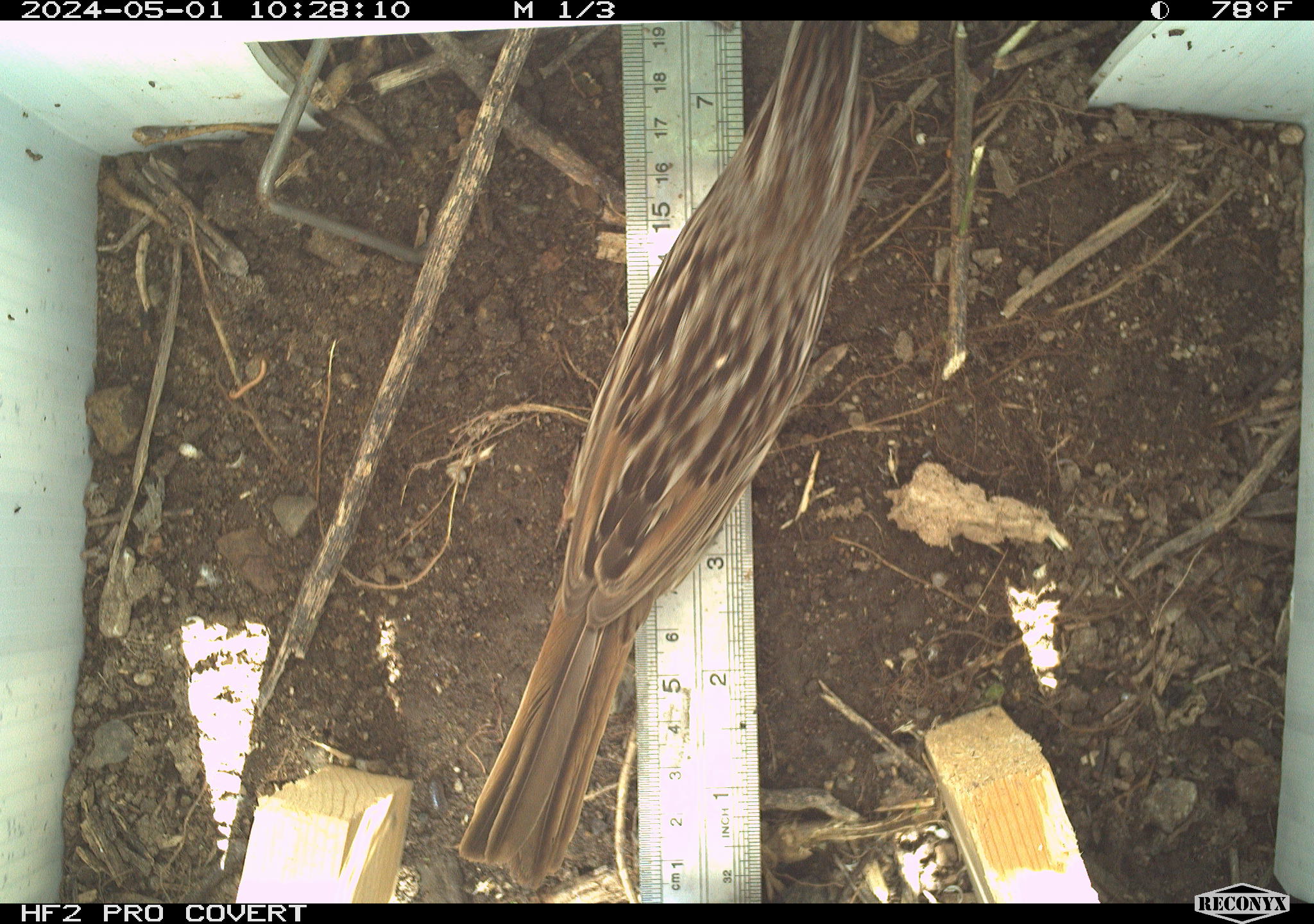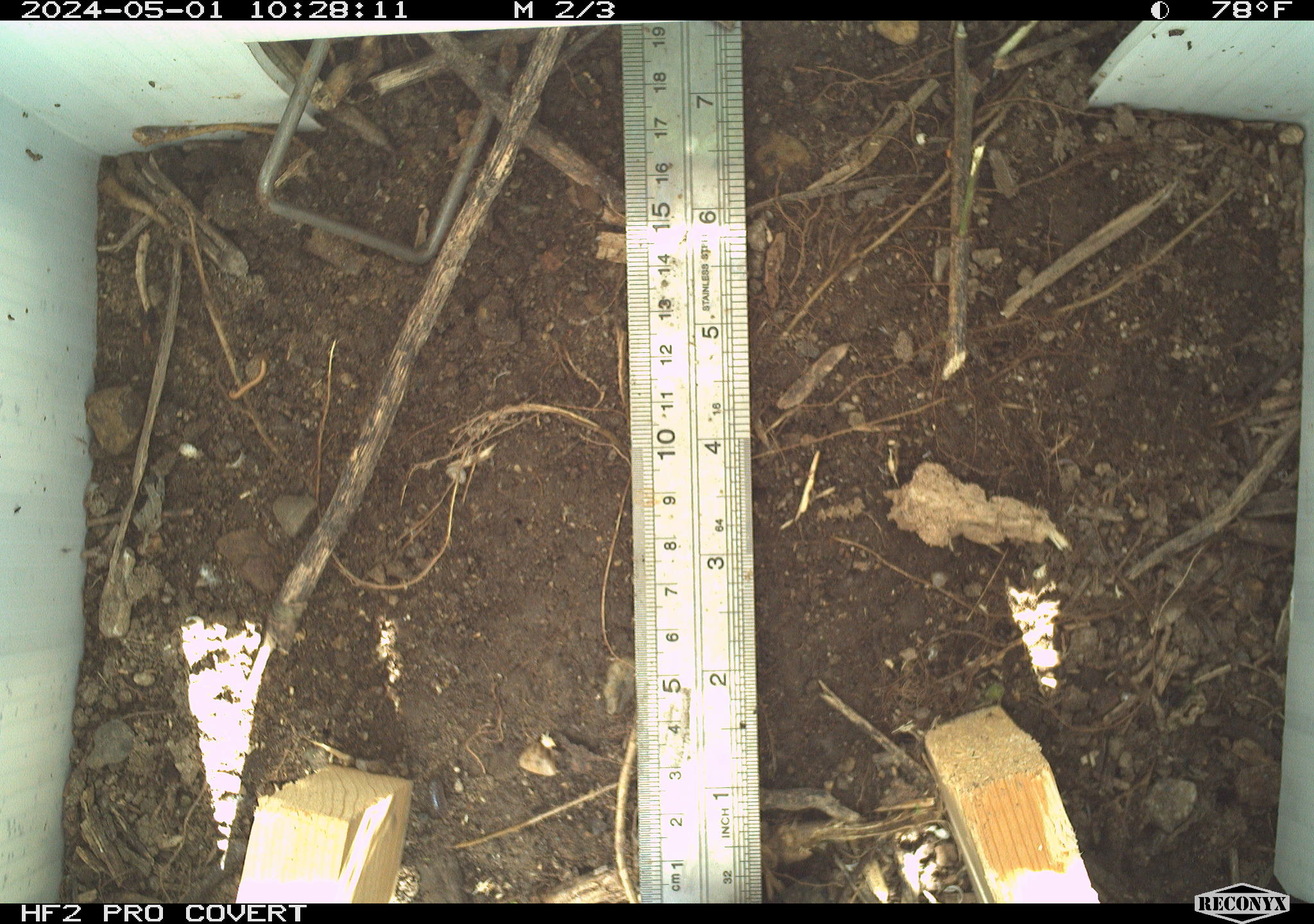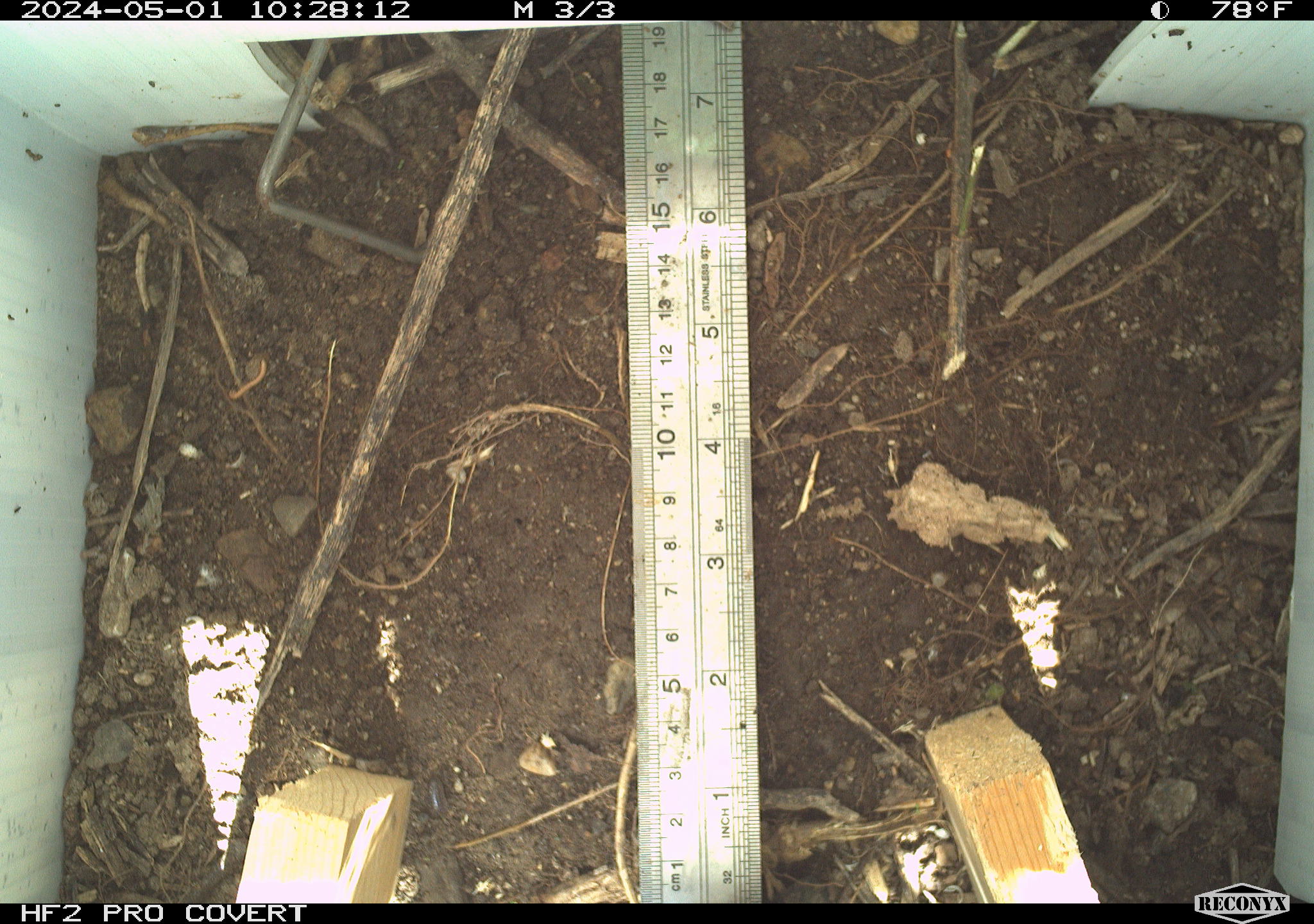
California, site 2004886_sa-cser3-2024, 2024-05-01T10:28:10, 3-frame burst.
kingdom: Animalia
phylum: Chordata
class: Aves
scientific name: Aves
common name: bird